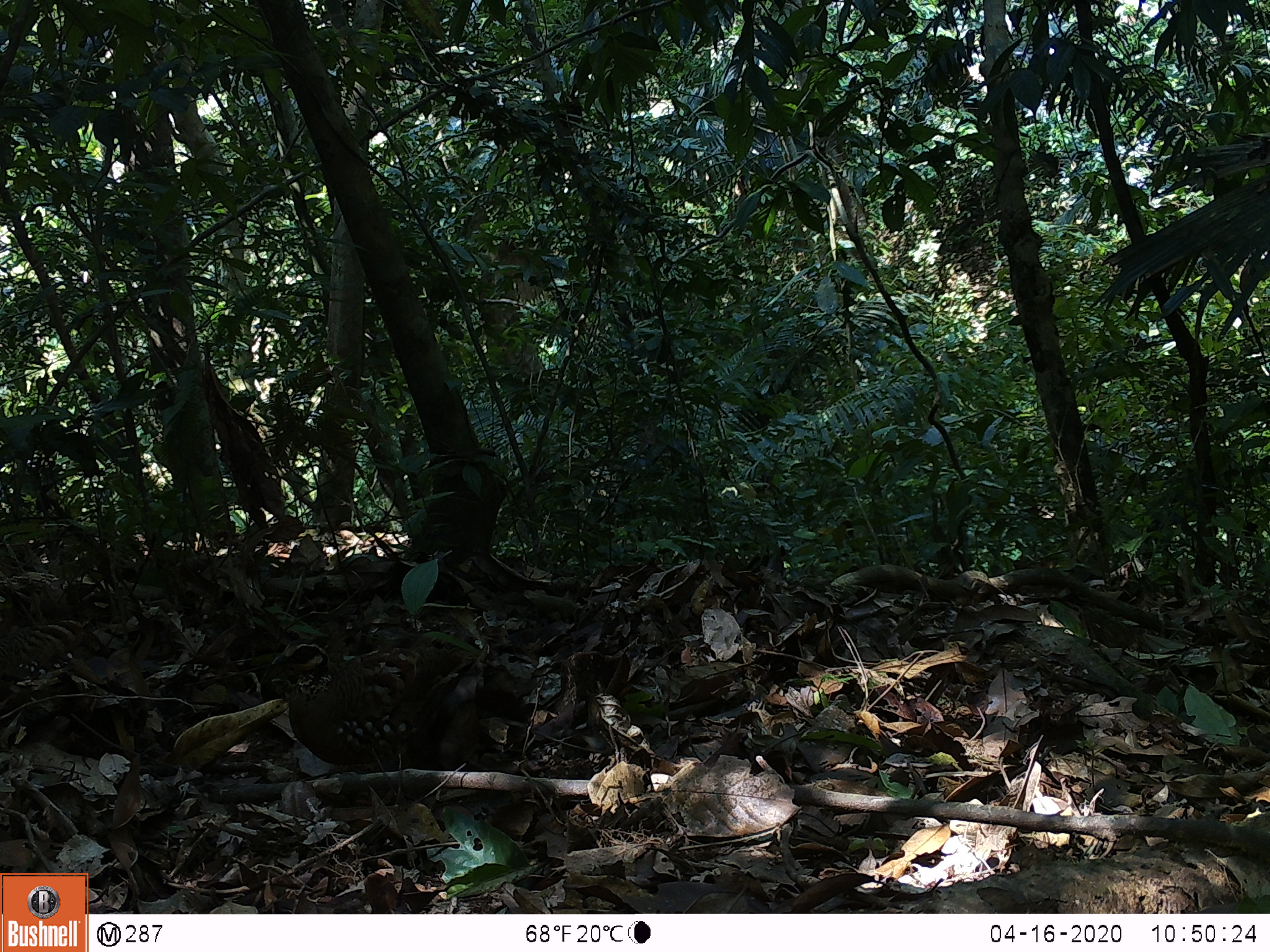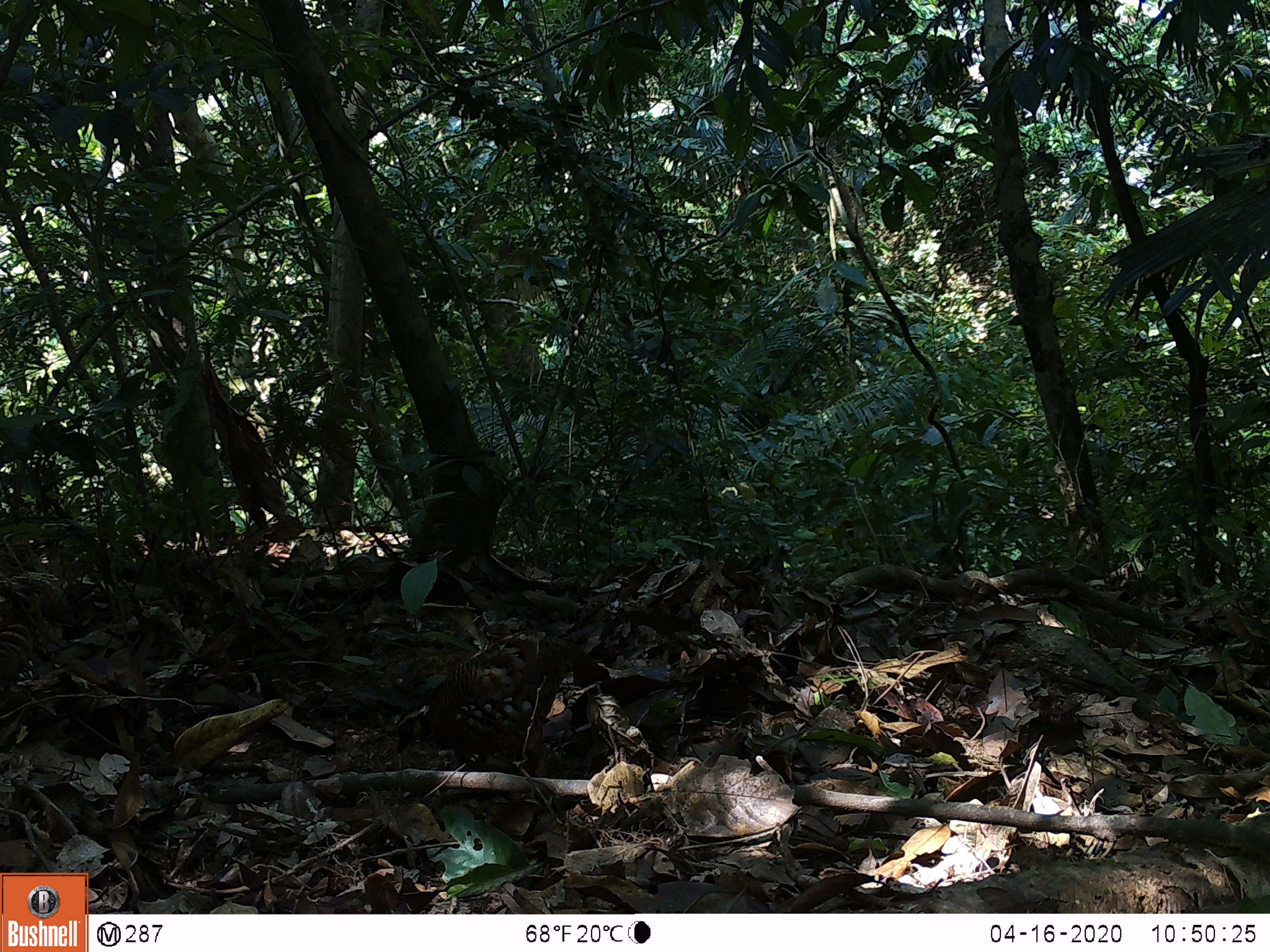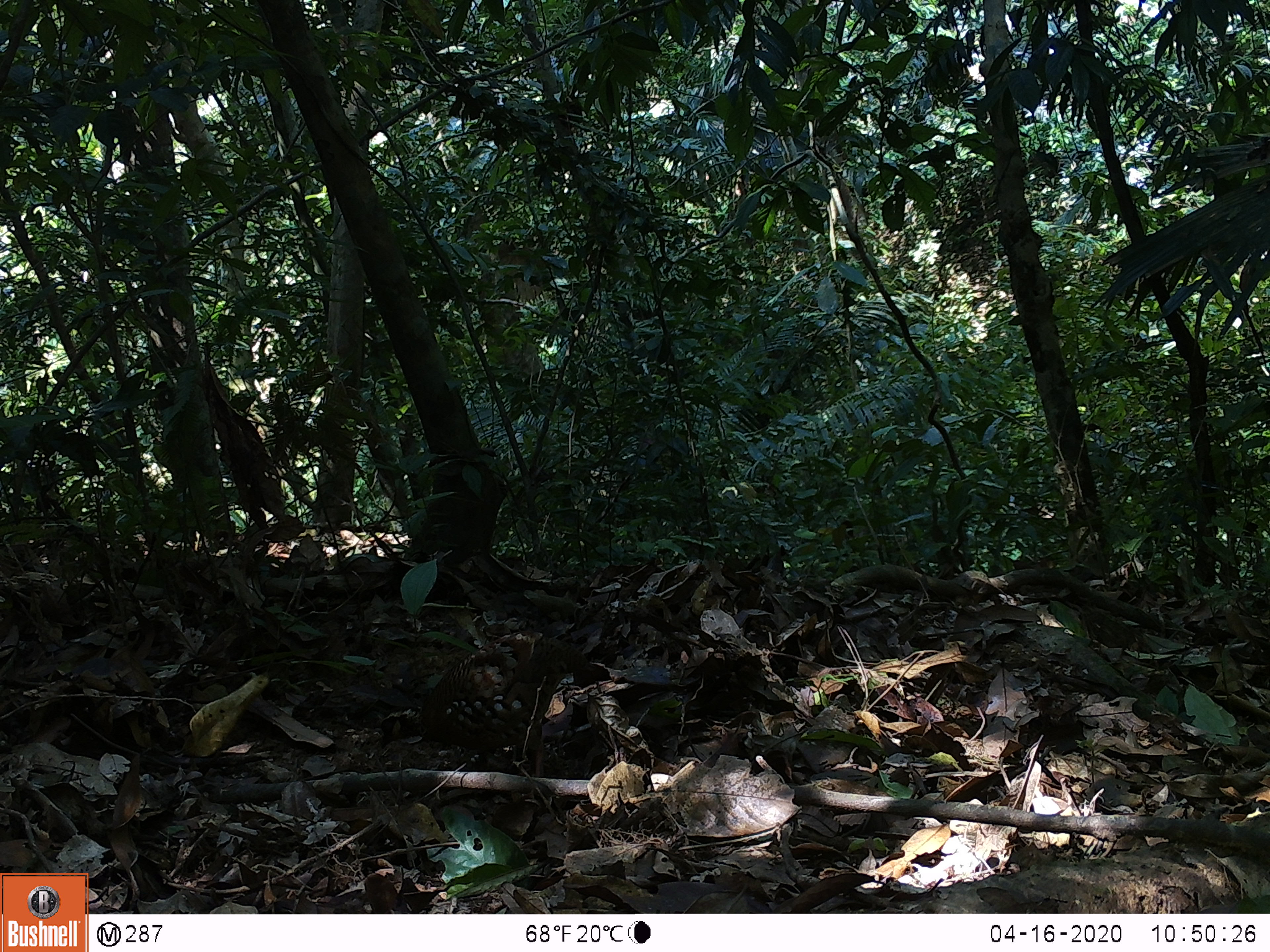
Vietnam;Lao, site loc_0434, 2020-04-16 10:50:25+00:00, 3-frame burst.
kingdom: Animalia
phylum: Chordata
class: Aves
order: Galliformes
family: Phasianidae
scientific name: Phasianidae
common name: partridge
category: unidentified partridge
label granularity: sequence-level